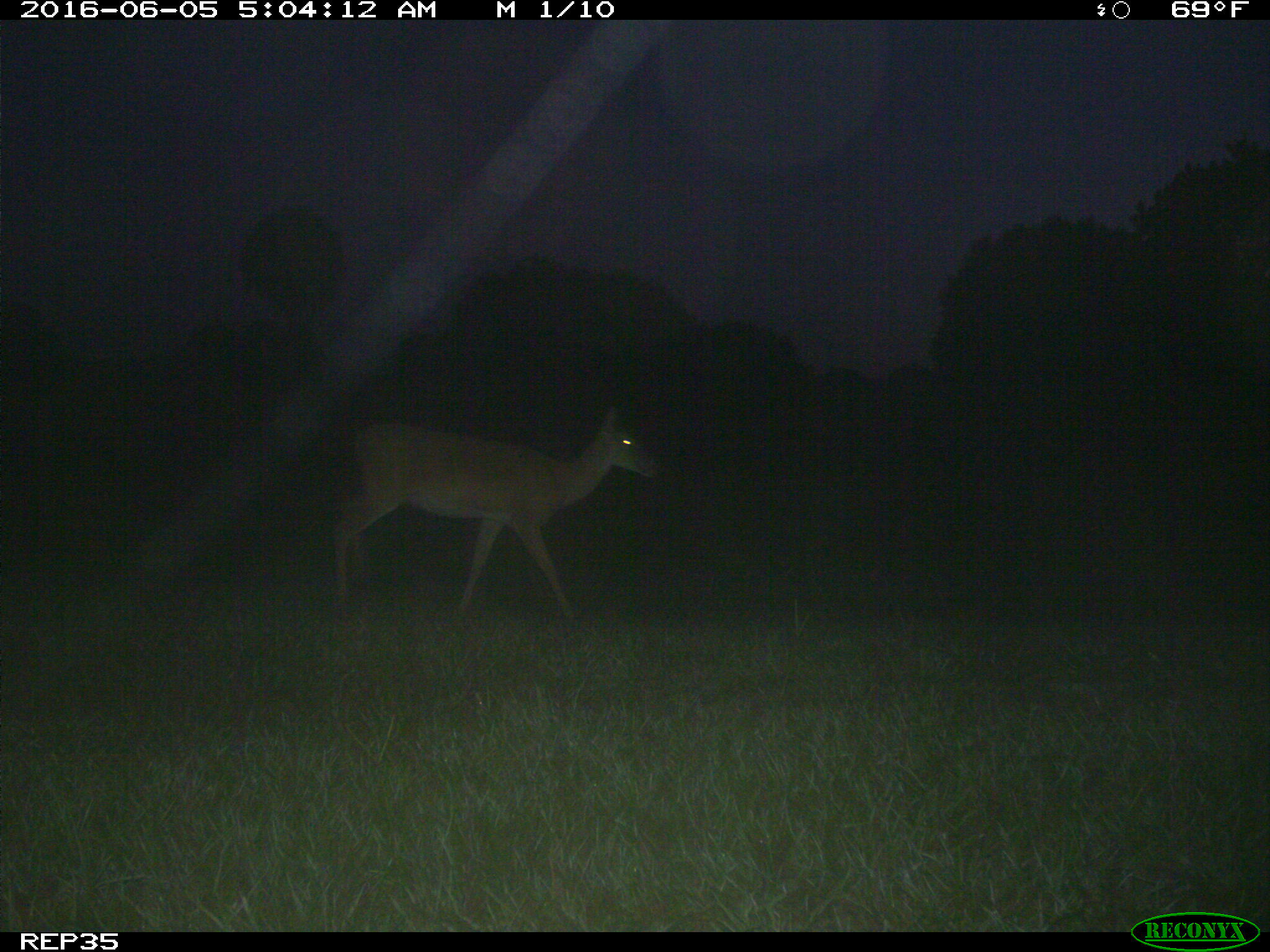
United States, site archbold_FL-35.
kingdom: Animalia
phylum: Chordata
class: Mammalia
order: Artiodactyla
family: Cervidae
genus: Odocoileus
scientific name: Odocoileus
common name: deer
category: unidentified deer